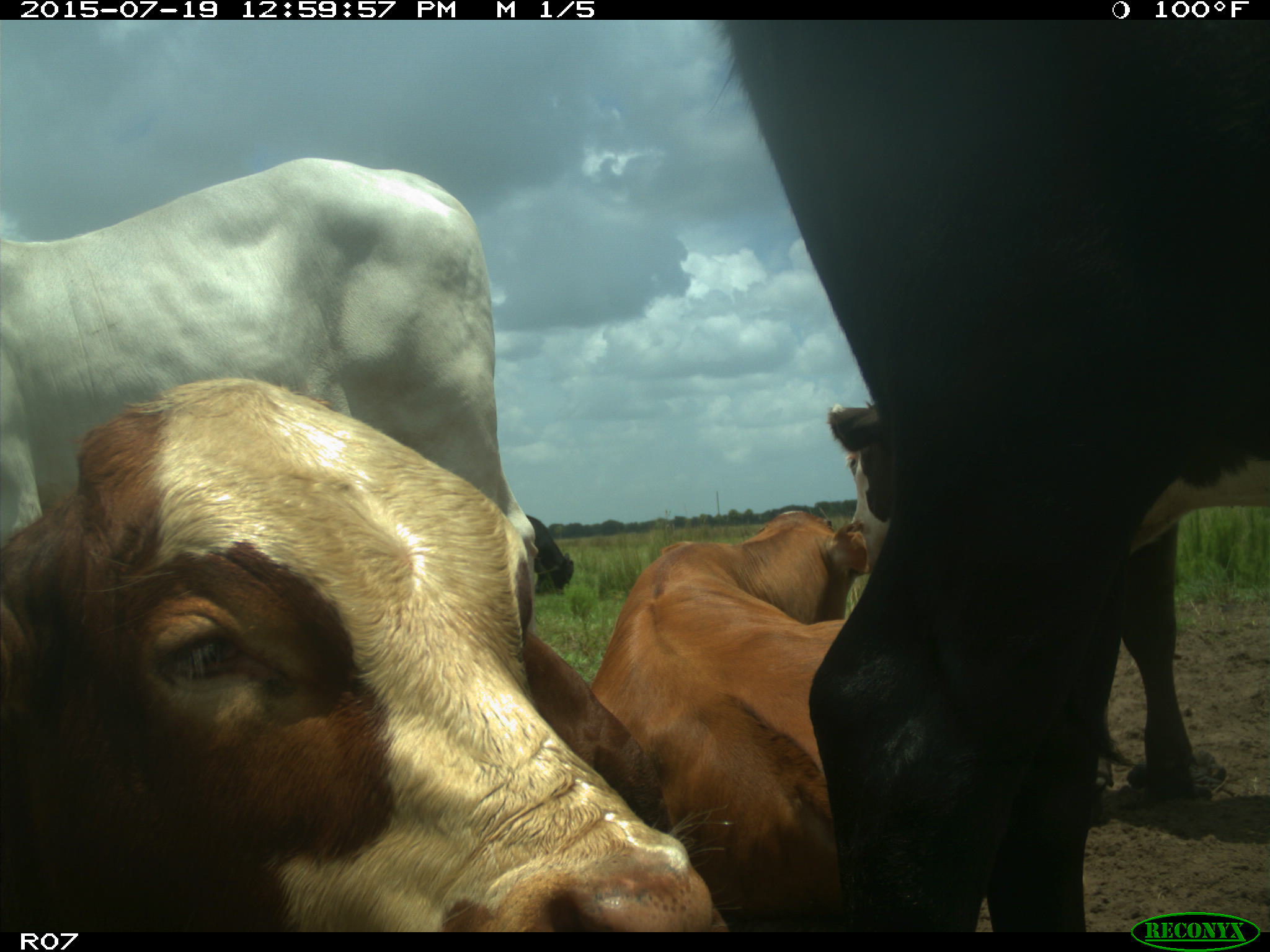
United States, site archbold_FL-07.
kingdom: Animalia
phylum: Chordata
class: Mammalia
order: Artiodactyla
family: Bovidae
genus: Bos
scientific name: Bos taurus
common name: domestic cow